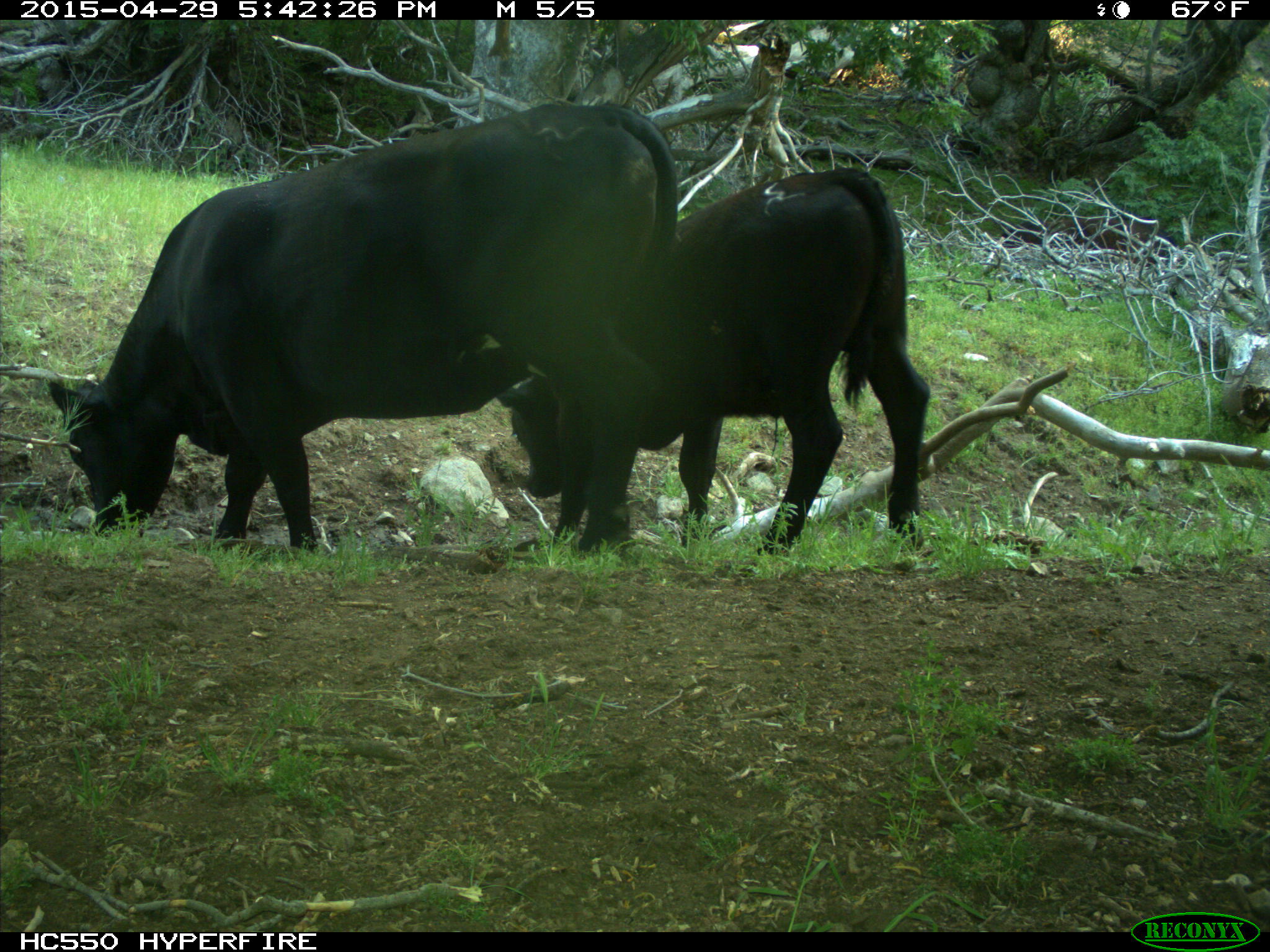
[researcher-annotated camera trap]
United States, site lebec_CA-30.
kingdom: Animalia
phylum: Chordata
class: Mammalia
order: Artiodactyla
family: Bovidae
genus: Bos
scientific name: Bos taurus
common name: domestic cow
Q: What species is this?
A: Bos taurus (domestic cow).